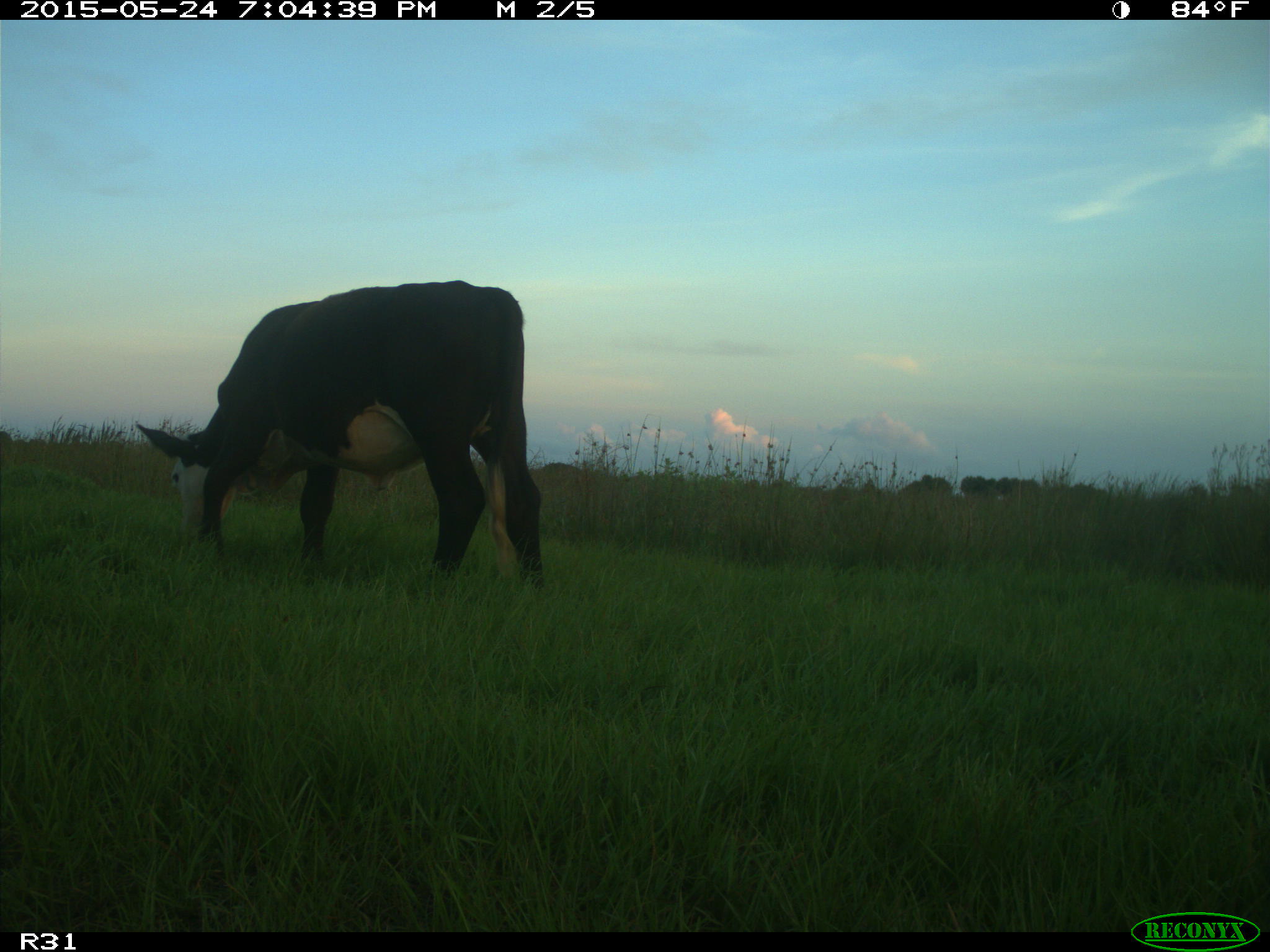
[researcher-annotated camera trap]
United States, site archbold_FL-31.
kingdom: Animalia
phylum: Chordata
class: Mammalia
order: Artiodactyla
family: Bovidae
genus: Bos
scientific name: Bos taurus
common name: domestic cow